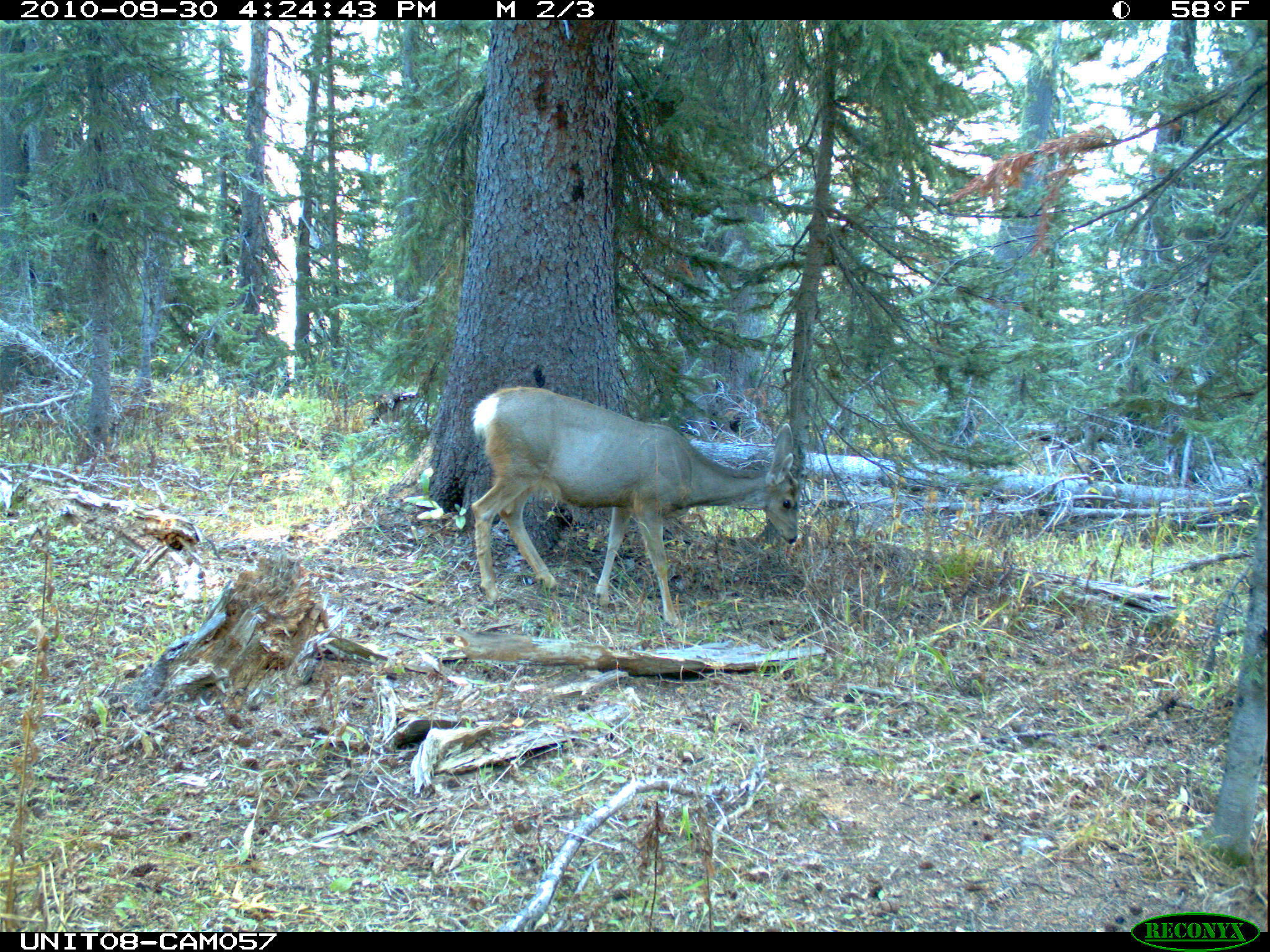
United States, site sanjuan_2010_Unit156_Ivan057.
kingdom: Animalia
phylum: Chordata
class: Mammalia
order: Artiodactyla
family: Cervidae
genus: Odocoileus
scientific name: Odocoileus hemionus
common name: mule deer